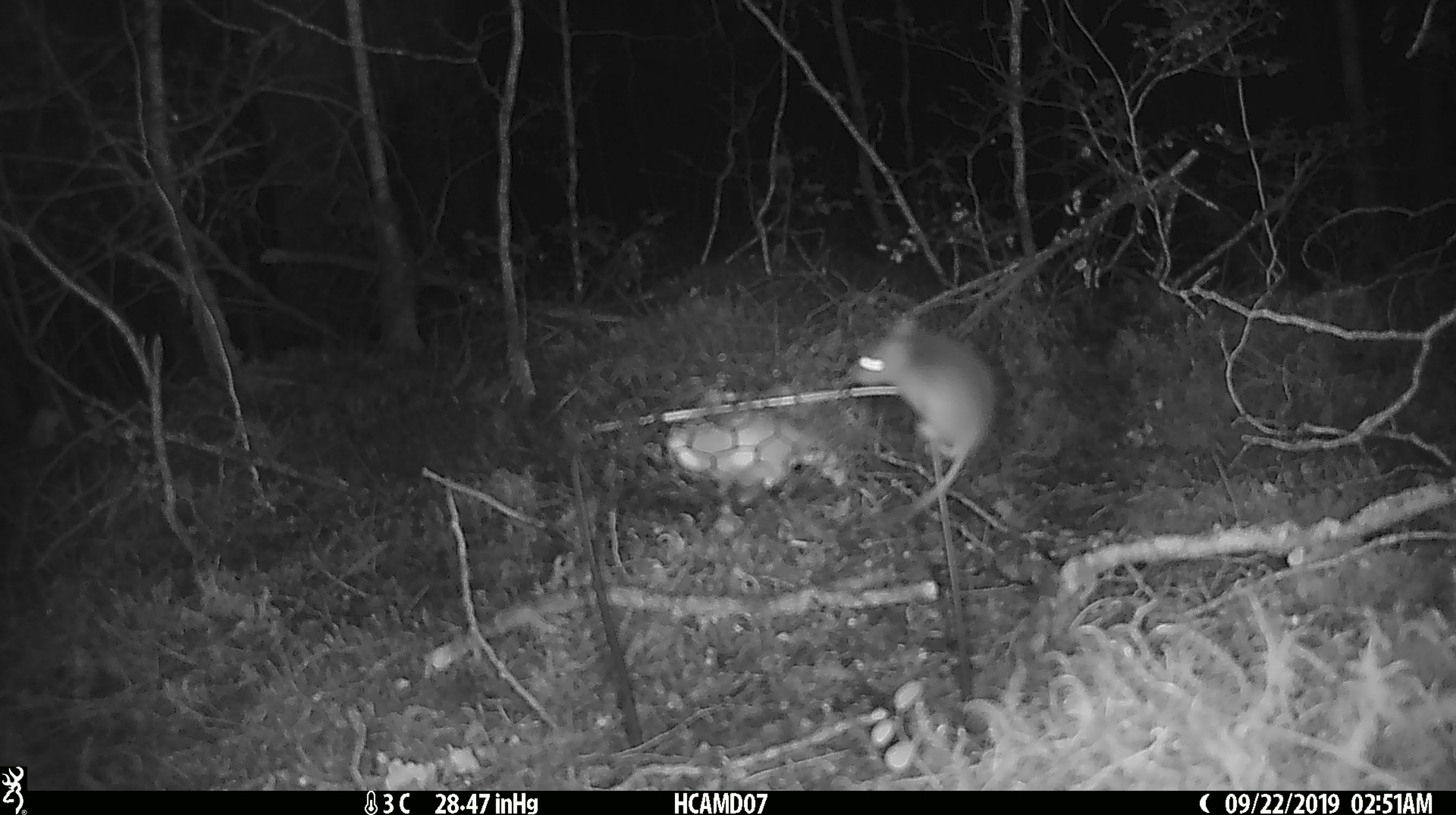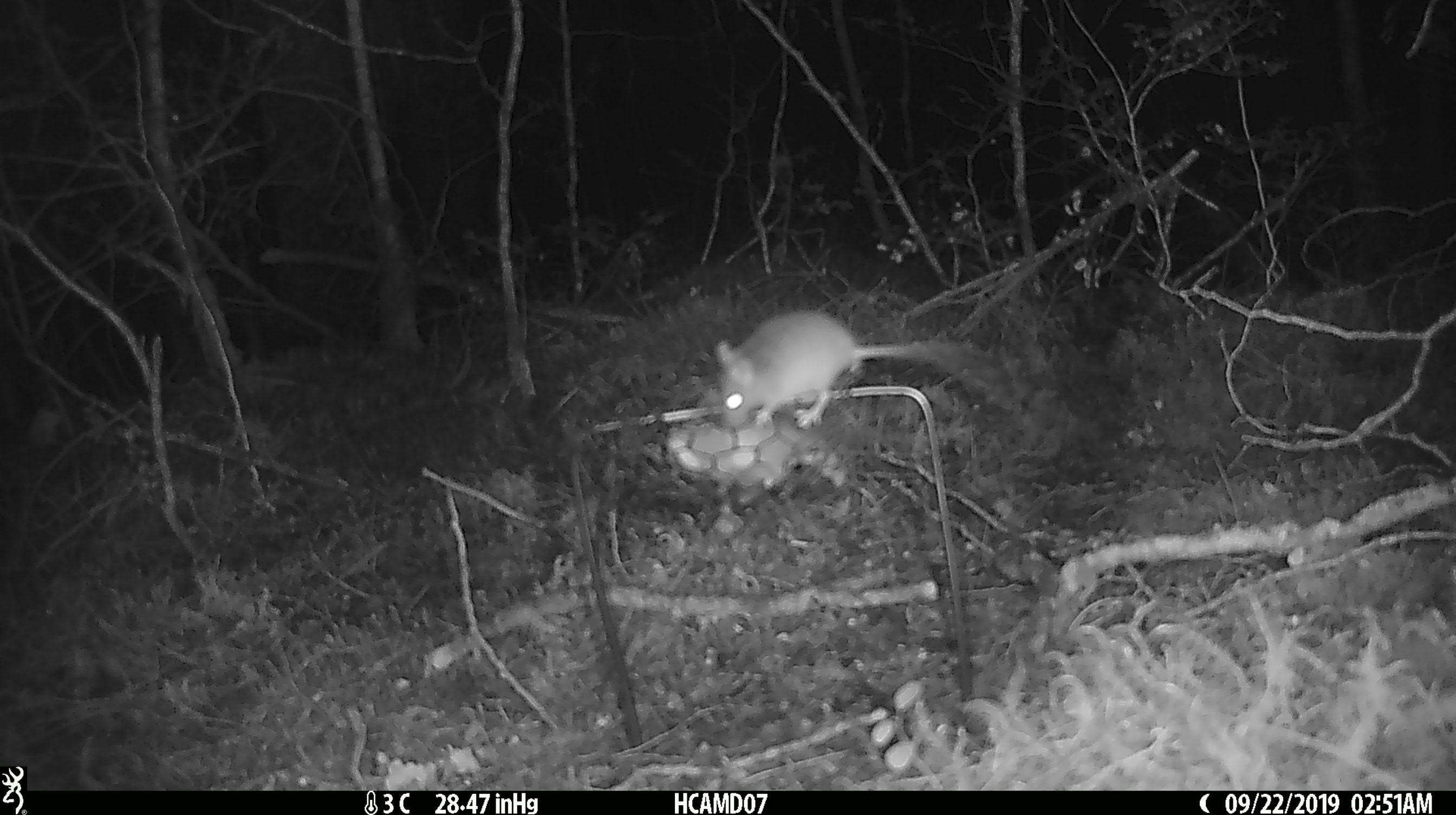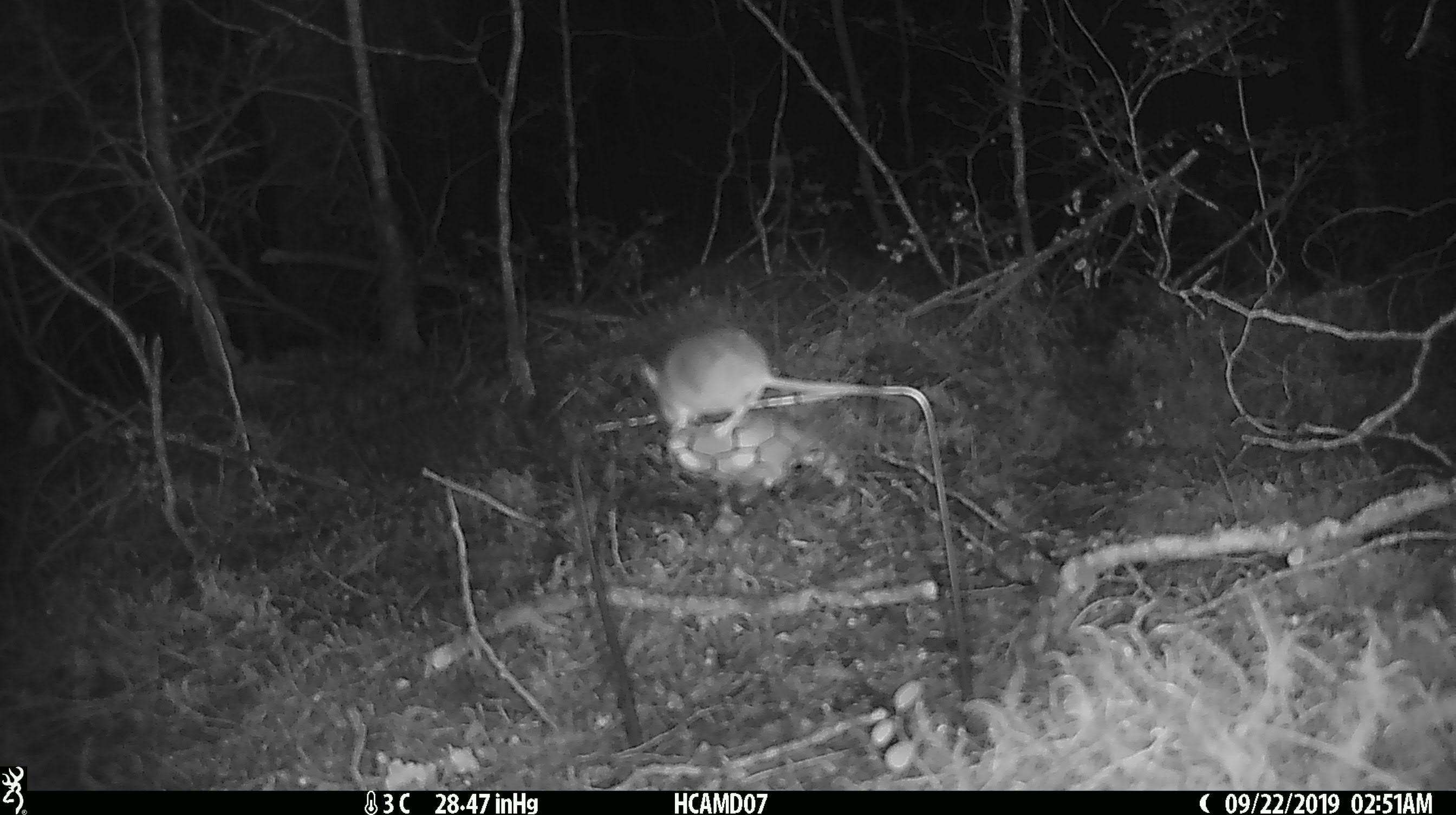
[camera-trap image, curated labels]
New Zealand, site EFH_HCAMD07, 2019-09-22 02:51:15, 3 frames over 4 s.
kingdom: Animalia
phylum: Chordata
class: Mammalia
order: Rodentia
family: Muridae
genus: Mus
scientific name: Mus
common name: mouse